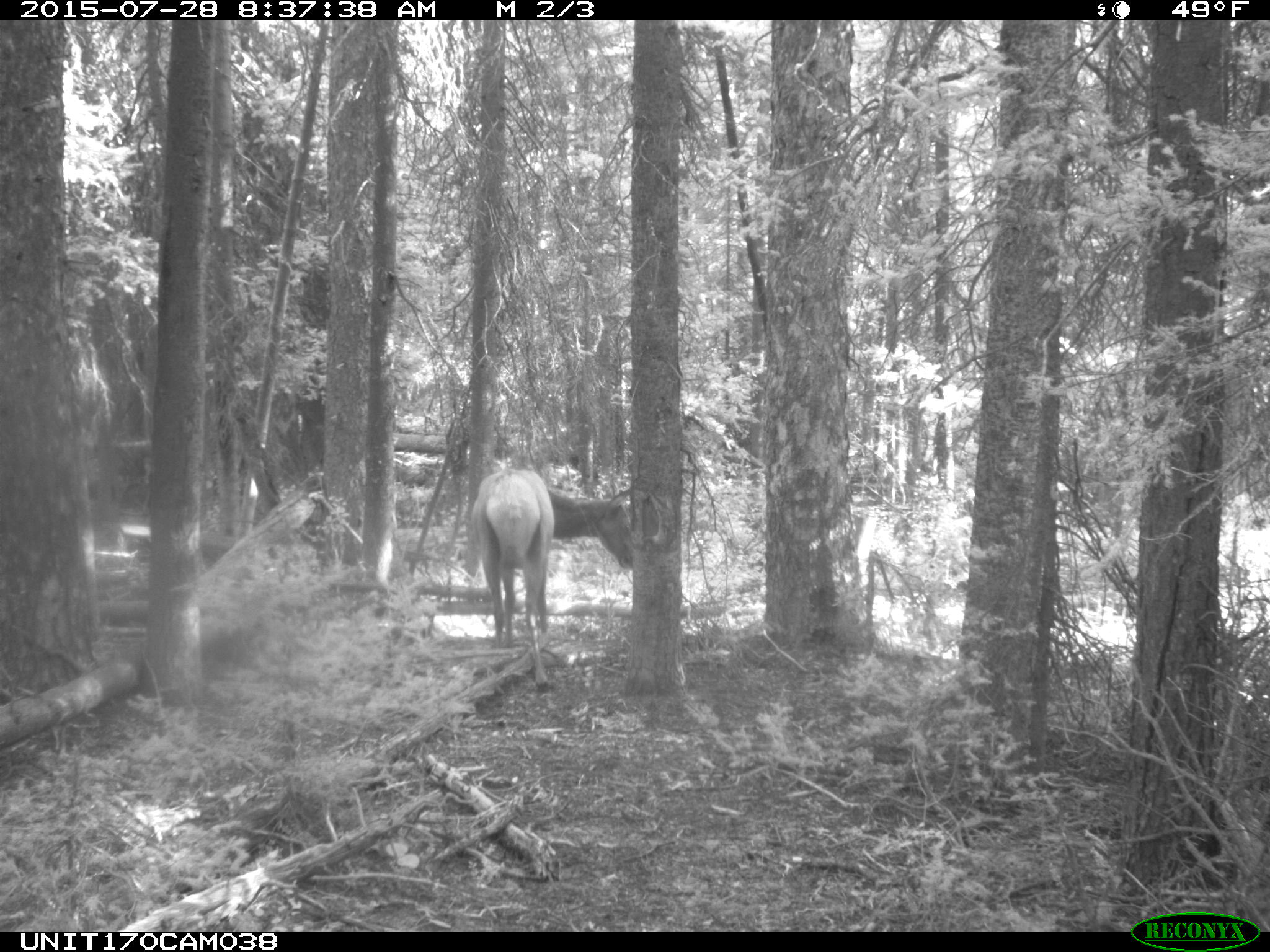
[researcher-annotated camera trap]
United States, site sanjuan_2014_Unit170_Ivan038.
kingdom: Animalia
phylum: Chordata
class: Mammalia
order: Artiodactyla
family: Cervidae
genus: Cervus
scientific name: Cervus elaphus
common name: red deer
Cervus elaphus (red deer).